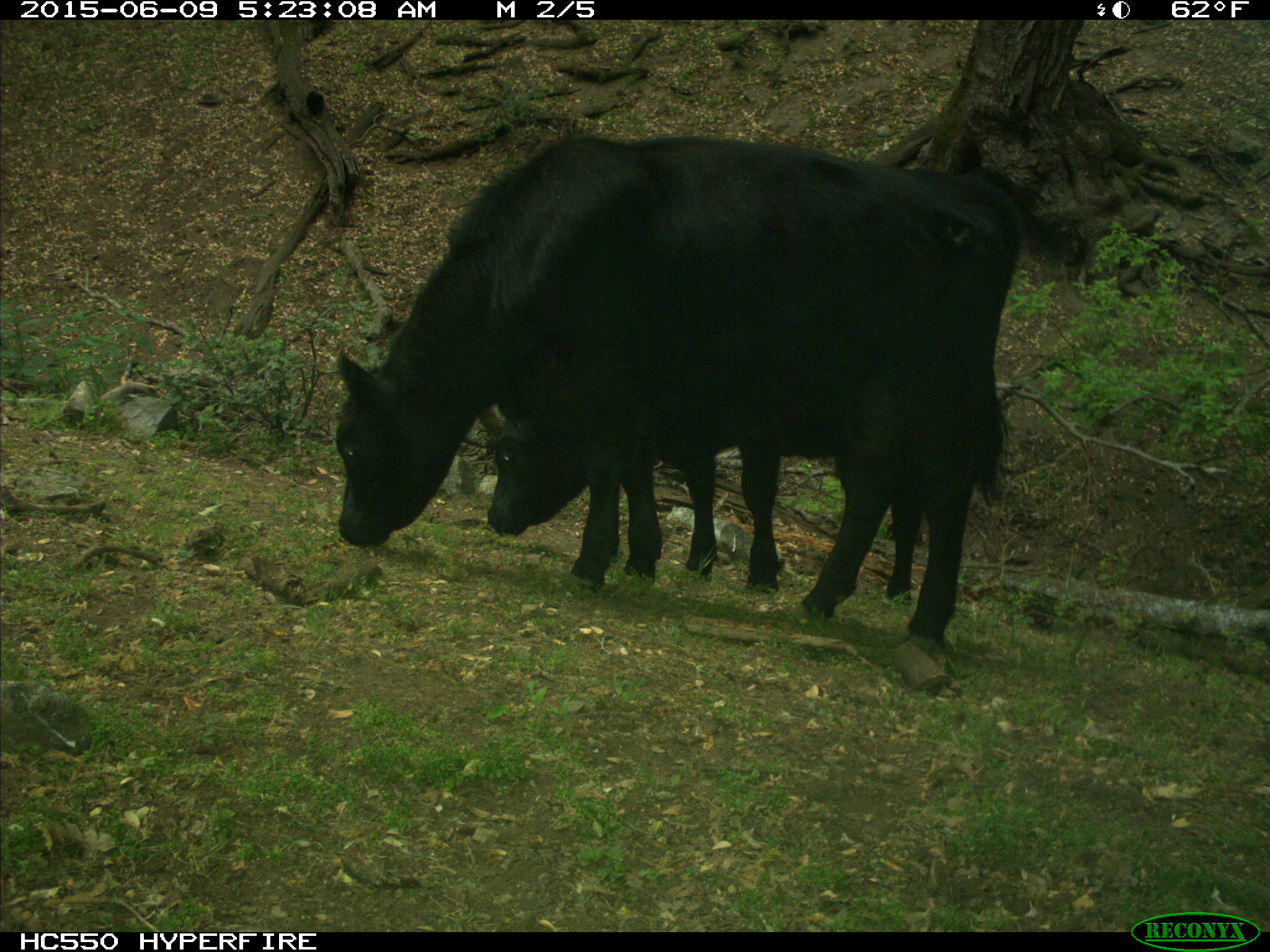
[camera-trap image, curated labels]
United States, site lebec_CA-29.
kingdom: Animalia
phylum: Chordata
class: Mammalia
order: Artiodactyla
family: Bovidae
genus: Bos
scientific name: Bos taurus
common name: domestic cow